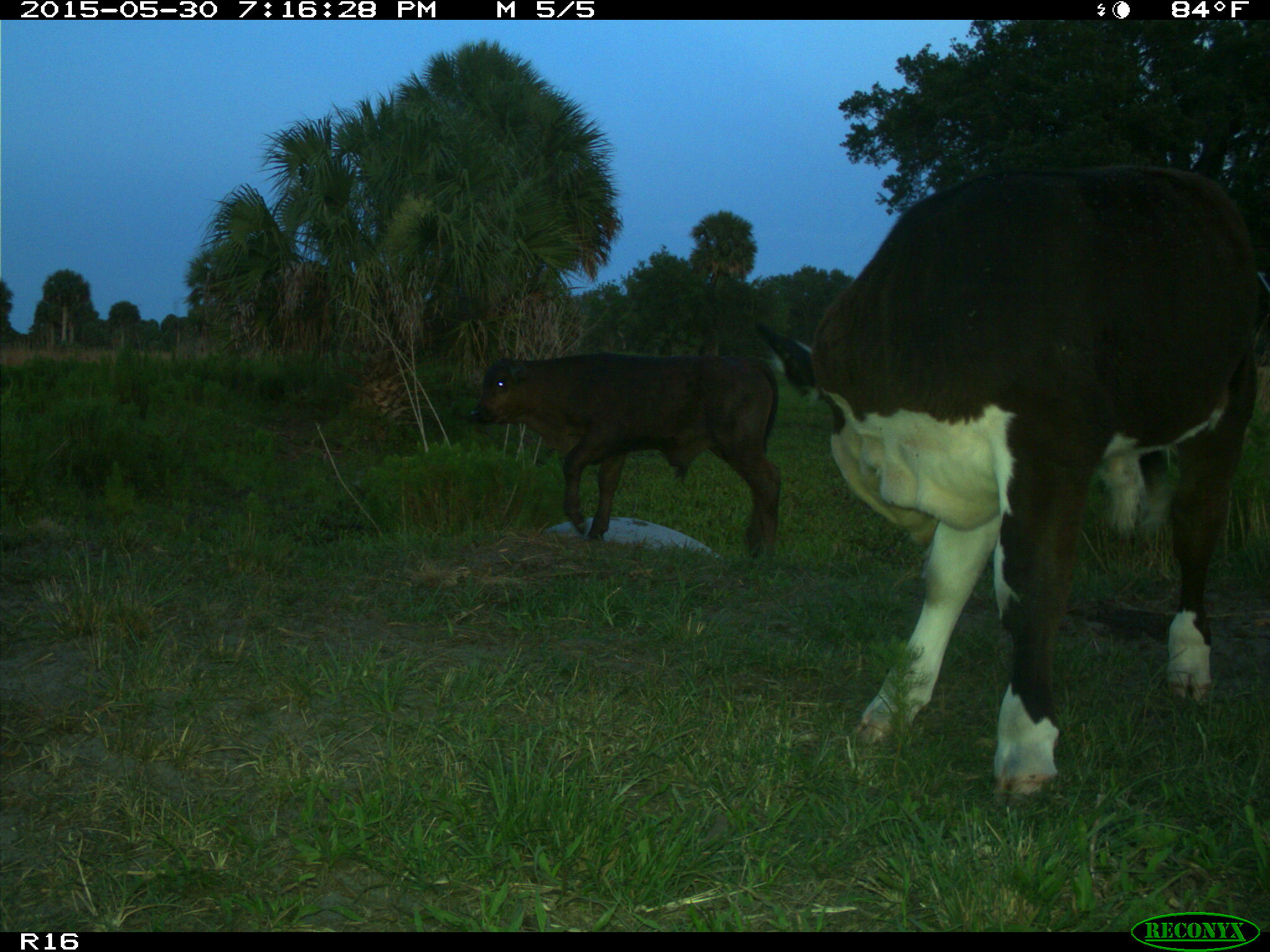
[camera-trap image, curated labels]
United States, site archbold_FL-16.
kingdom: Animalia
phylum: Chordata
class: Mammalia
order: Artiodactyla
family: Bovidae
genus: Bos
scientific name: Bos taurus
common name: domestic cow